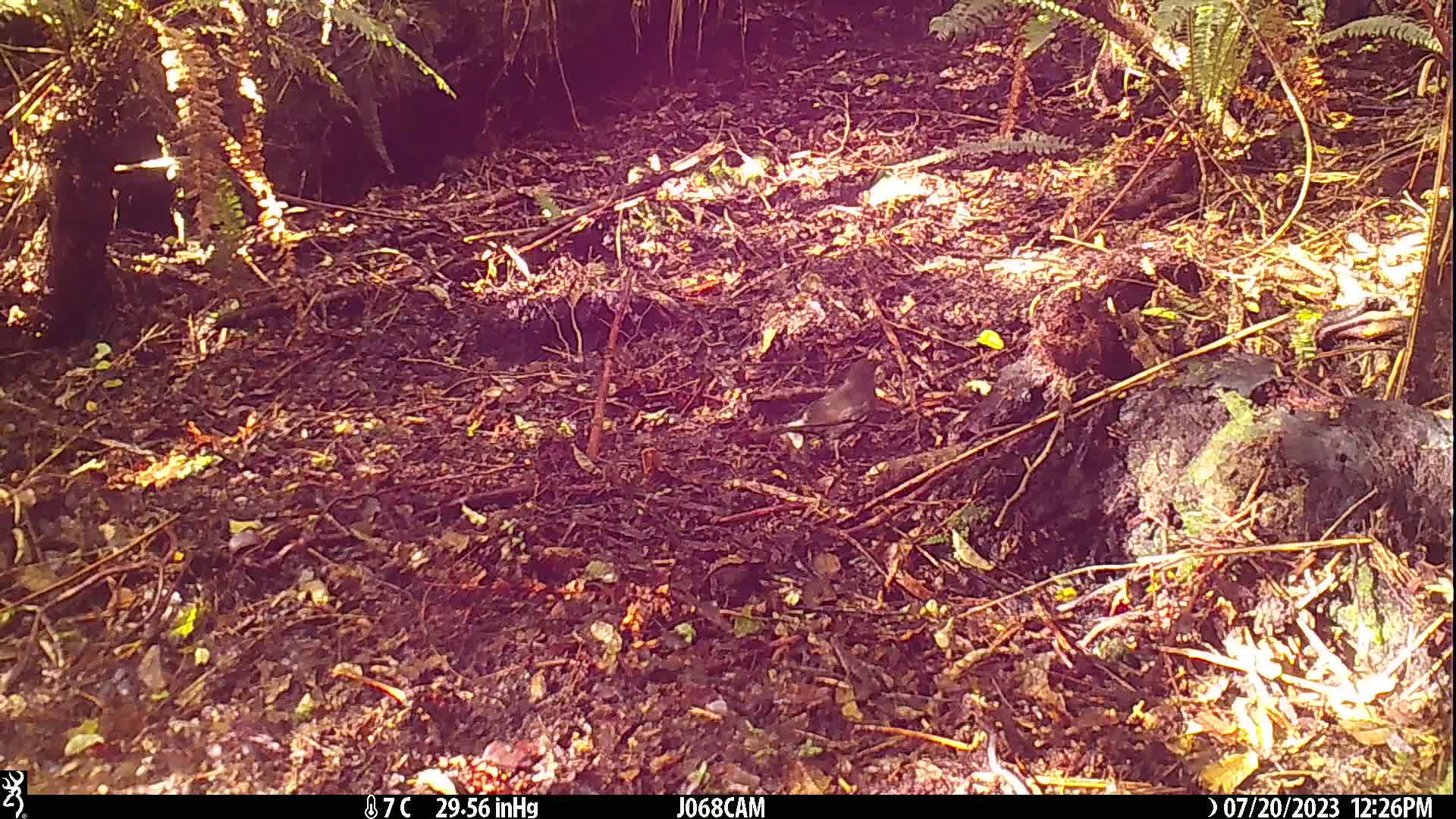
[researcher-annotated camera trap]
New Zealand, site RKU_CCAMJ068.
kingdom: Animalia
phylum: Chordata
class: Aves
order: Passeriformes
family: Turdidae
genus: Turdus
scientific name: Turdus merula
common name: eurasian blackbird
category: blackbird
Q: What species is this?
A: Blackbird (eurasian blackbird) (Turdus merula).